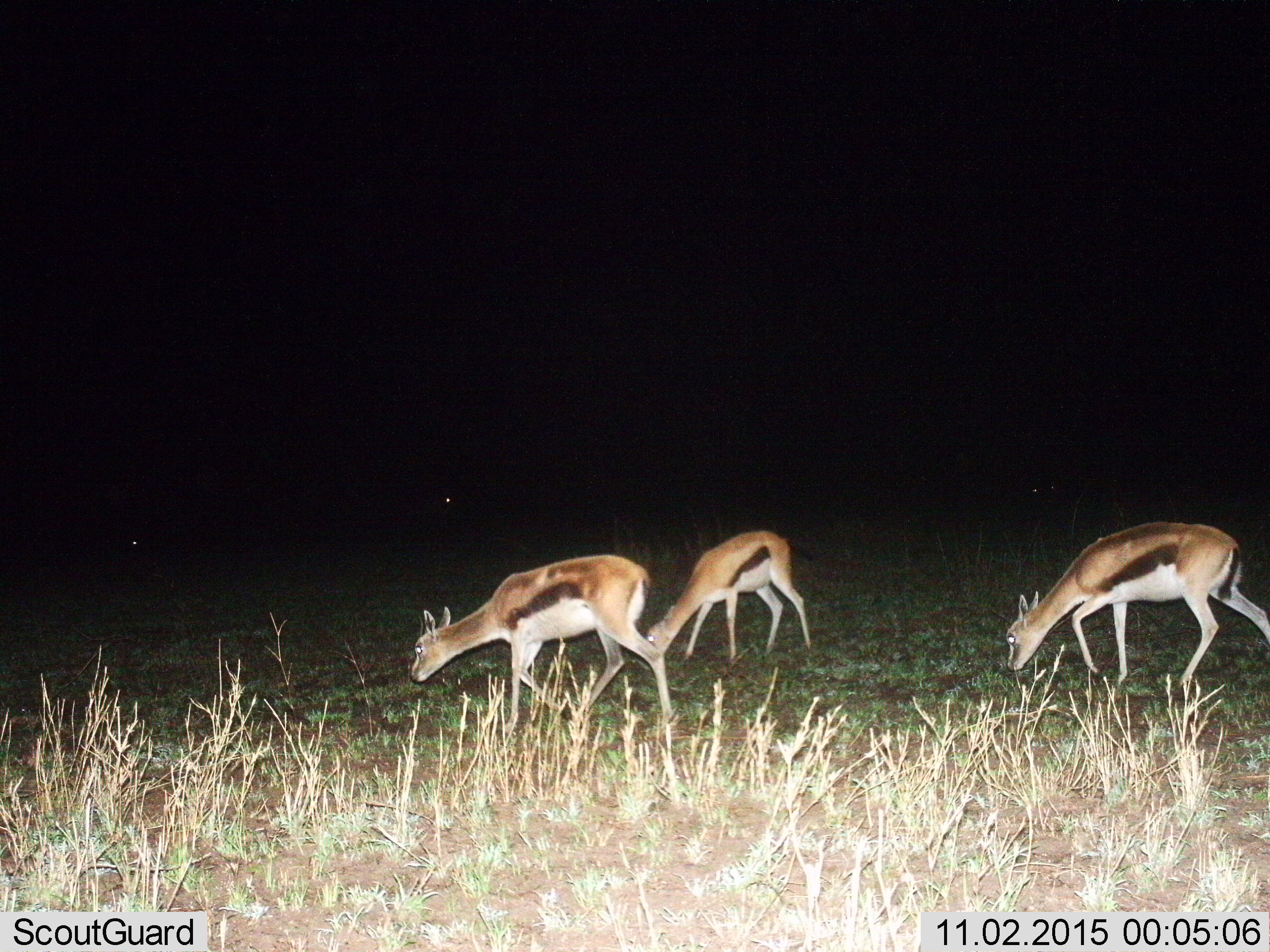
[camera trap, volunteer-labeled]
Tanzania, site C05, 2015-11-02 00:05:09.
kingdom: Animalia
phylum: Chordata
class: Mammalia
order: Artiodactyla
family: Bovidae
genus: Eudorcas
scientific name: Eudorcas thomsonii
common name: thomson's gazelle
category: gazellethomsons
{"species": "gazellethomsons (thomson's gazelle) (Eudorcas thomsonii)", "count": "3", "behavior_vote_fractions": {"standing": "25%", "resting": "0%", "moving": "25%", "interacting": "0%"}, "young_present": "19%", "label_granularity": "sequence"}